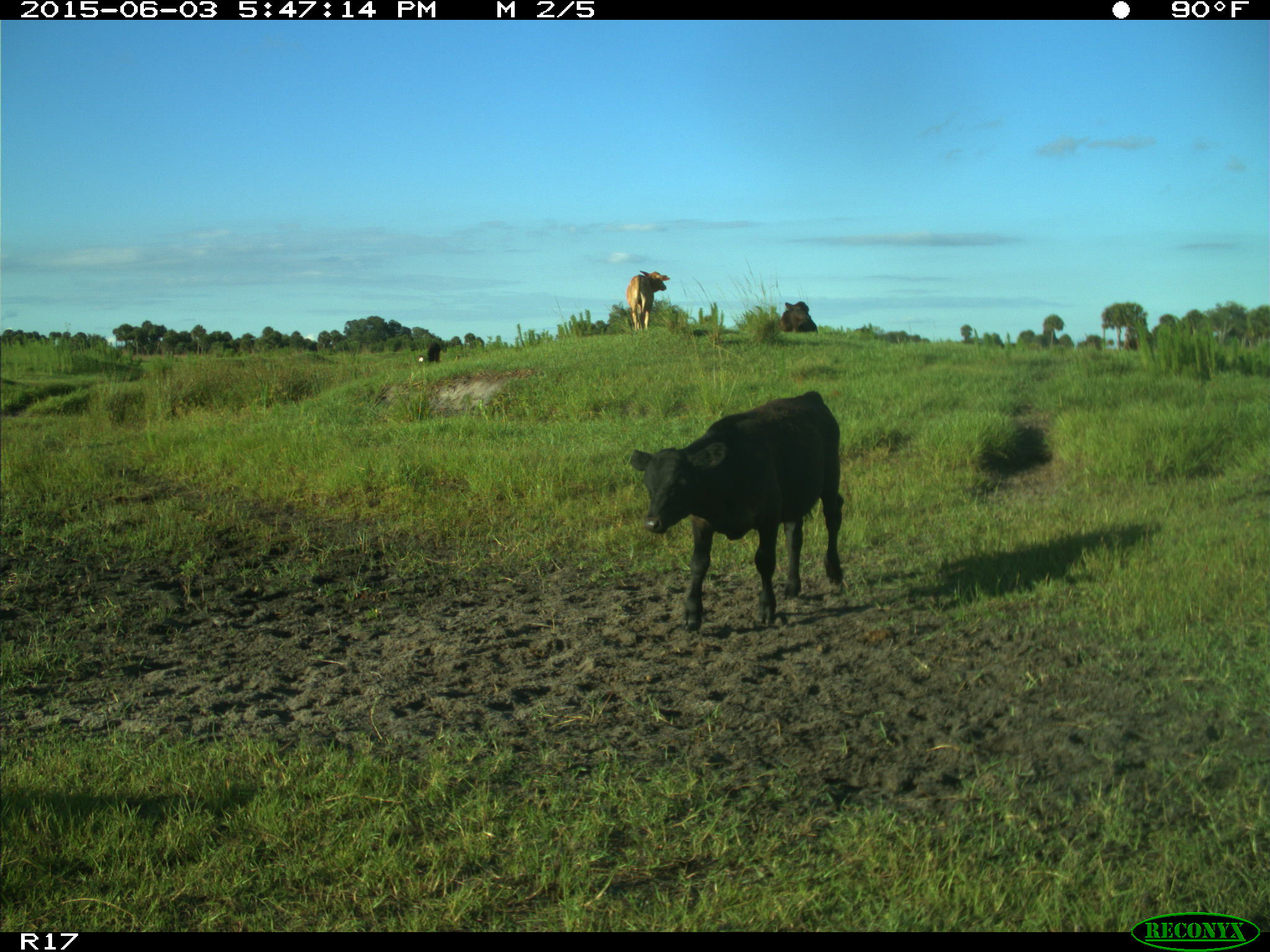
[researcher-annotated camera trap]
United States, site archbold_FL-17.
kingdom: Animalia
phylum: Chordata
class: Mammalia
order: Artiodactyla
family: Bovidae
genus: Bos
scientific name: Bos taurus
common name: domestic cow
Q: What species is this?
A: Bos taurus (domestic cow).